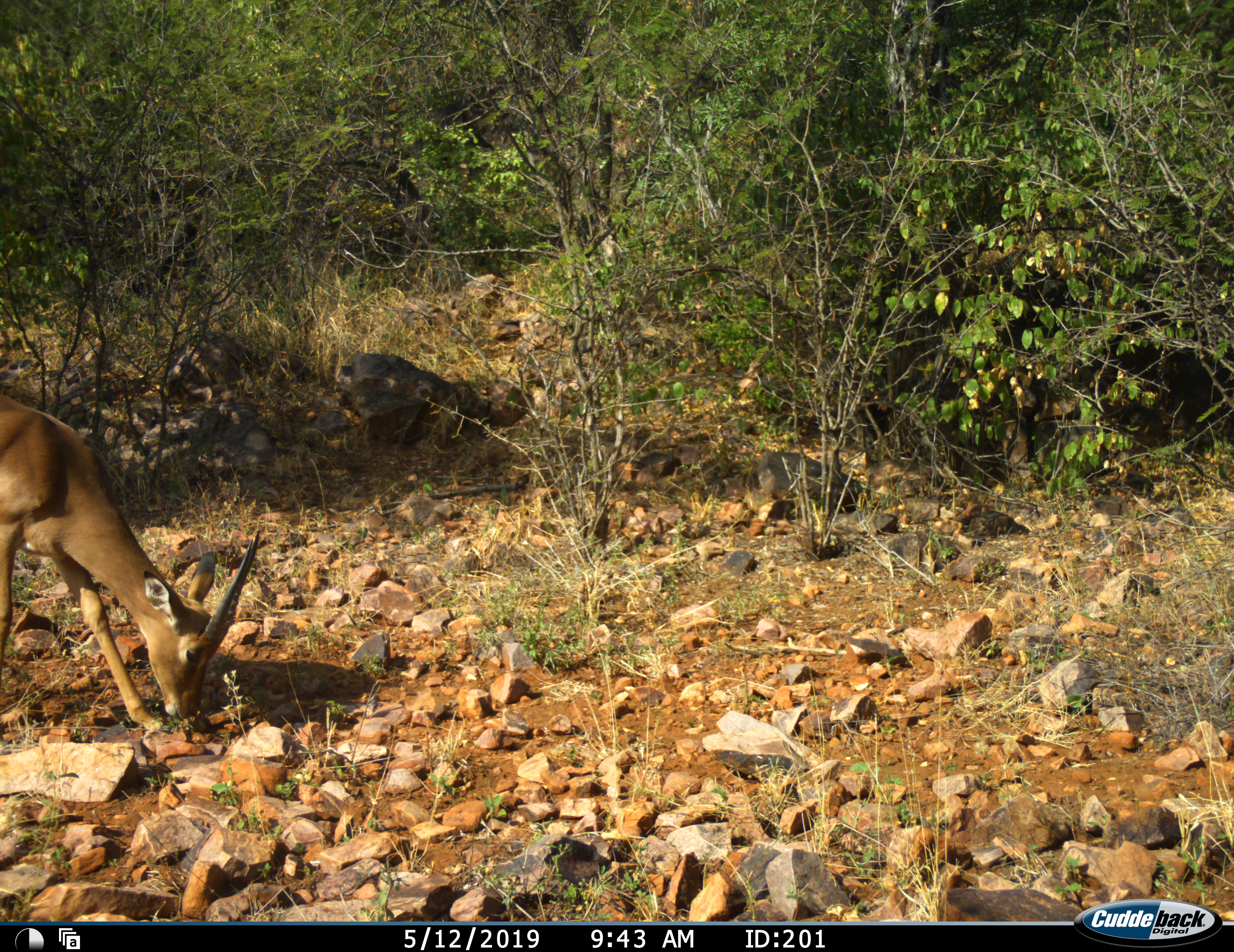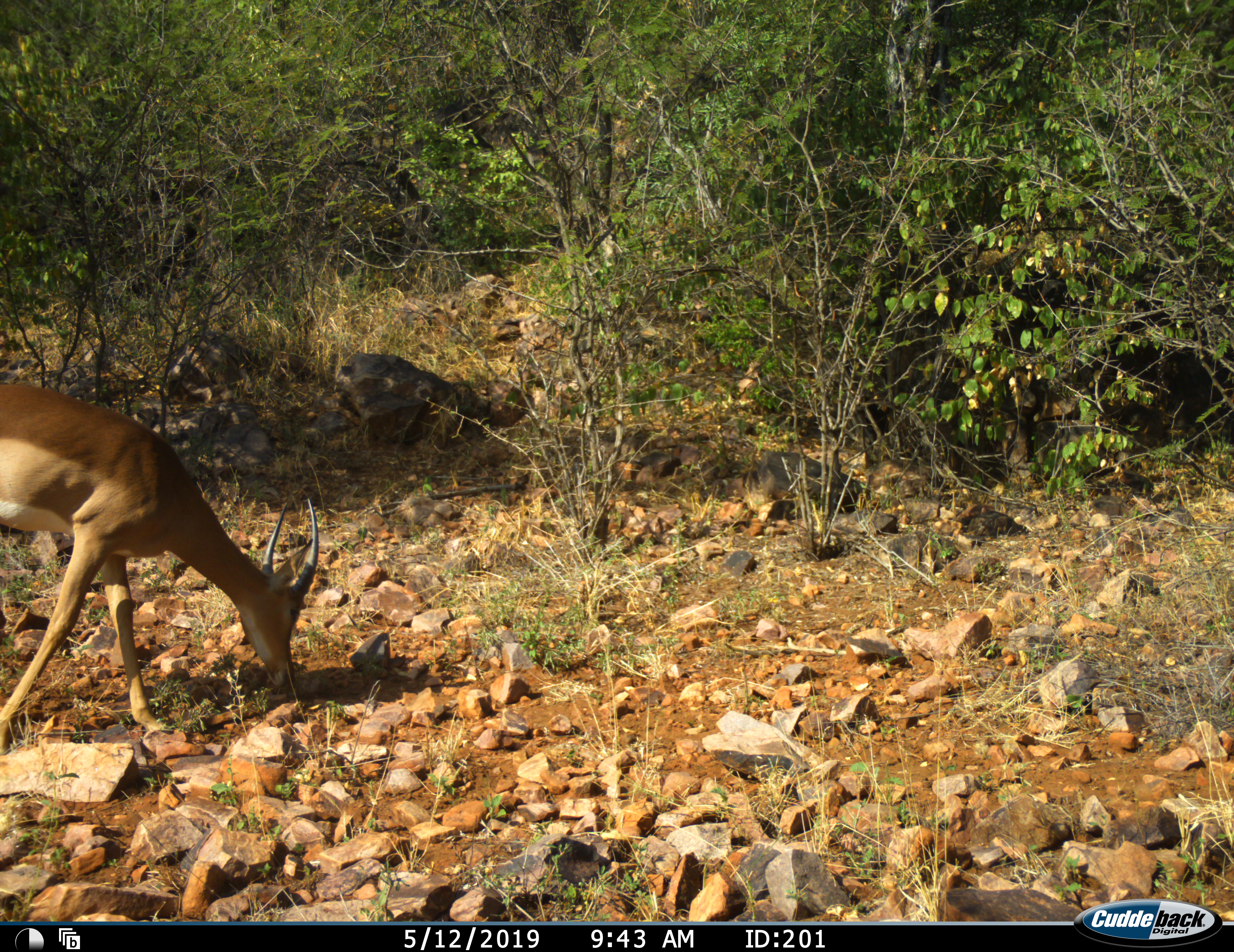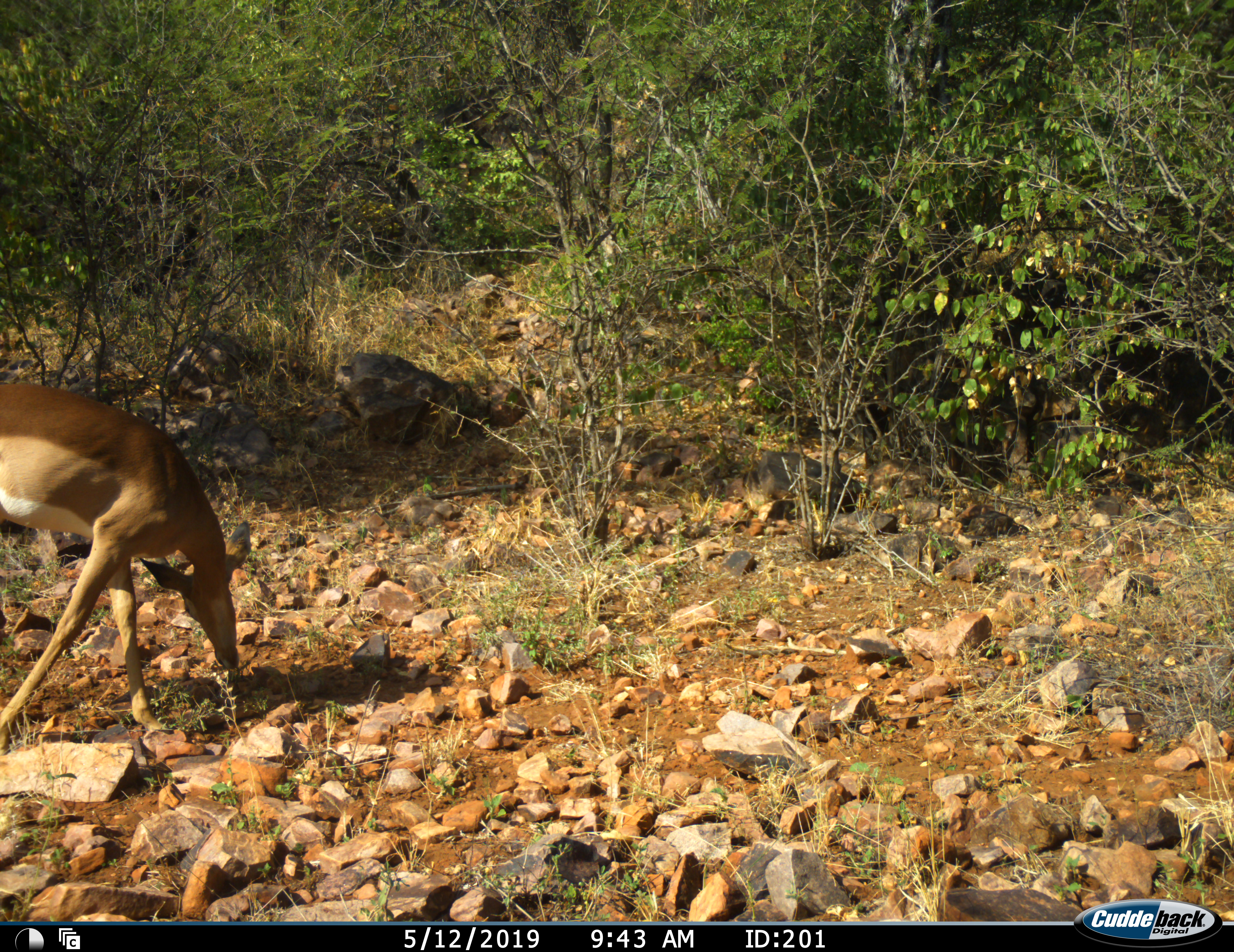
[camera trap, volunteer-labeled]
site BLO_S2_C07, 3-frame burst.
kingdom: Animalia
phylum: Chordata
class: Mammalia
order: Artiodactyla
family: Bovidae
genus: Aepyceros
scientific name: Aepyceros melampus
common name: impala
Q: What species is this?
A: Impala (Aepyceros melampus).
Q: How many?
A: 1.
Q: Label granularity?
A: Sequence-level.